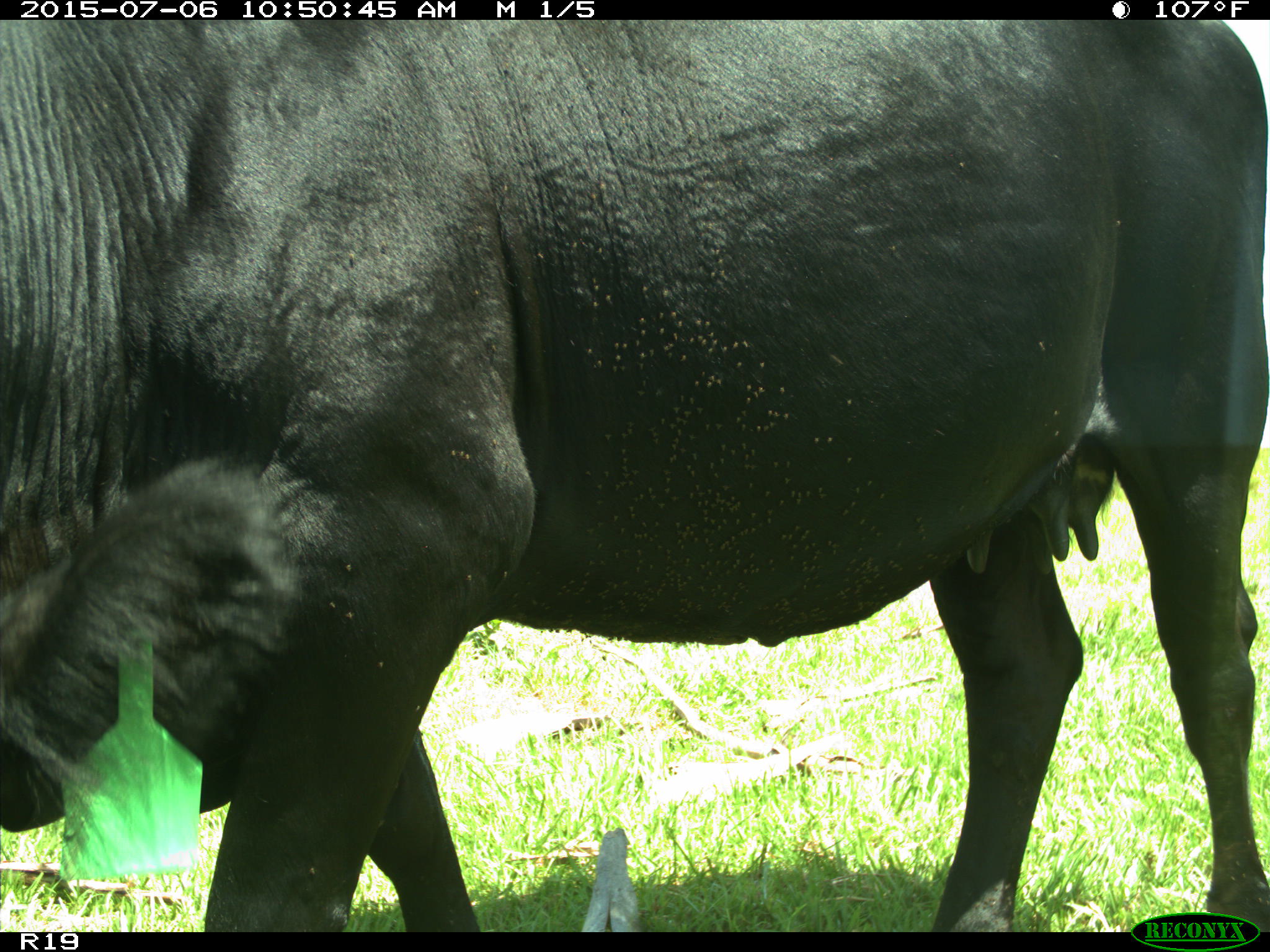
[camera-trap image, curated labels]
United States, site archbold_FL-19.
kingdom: Animalia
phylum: Chordata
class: Mammalia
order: Artiodactyla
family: Bovidae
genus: Bos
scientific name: Bos taurus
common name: domestic cow